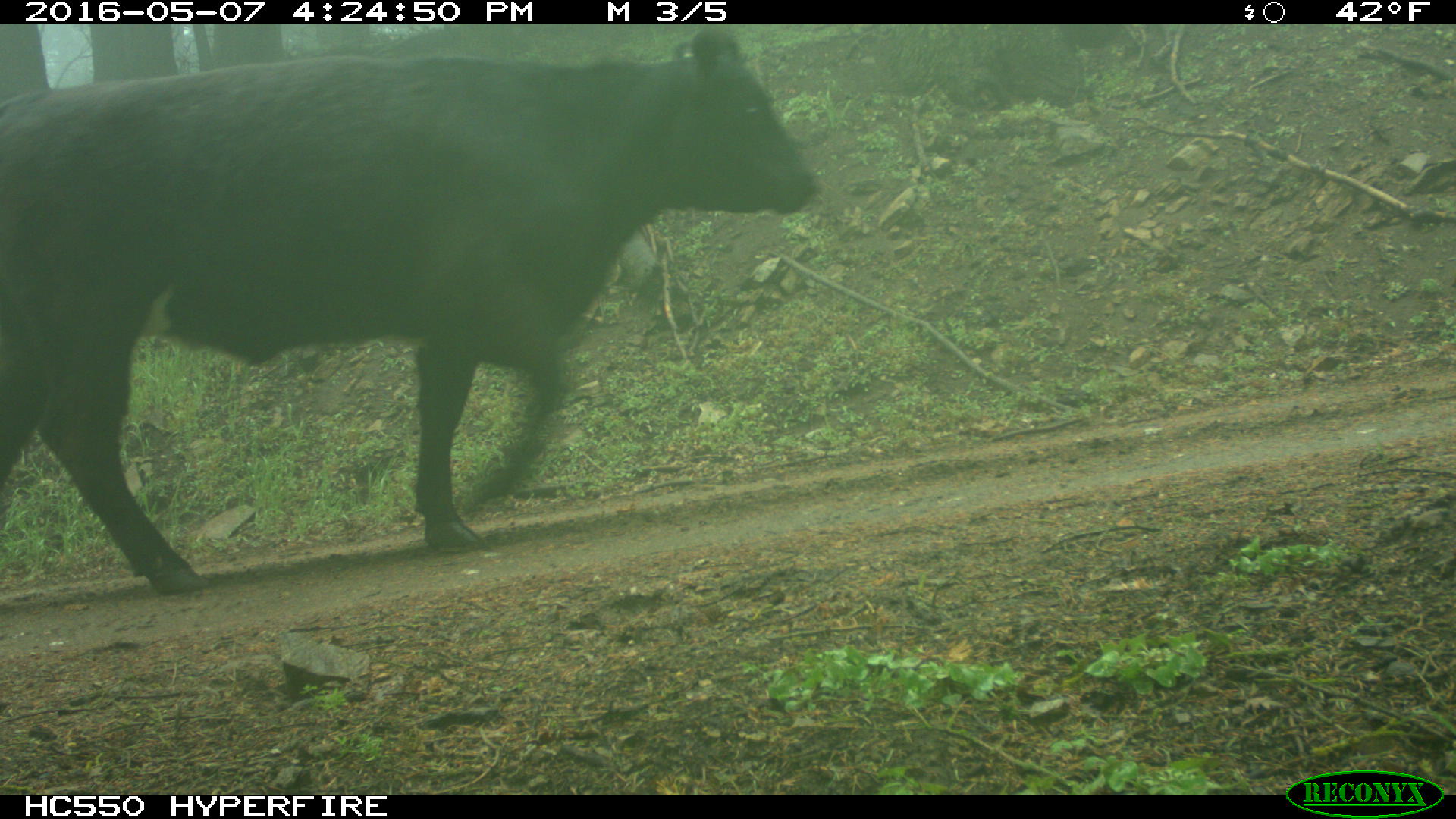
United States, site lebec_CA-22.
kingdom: Animalia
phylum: Chordata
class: Mammalia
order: Artiodactyla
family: Bovidae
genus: Bos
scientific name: Bos taurus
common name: domestic cow